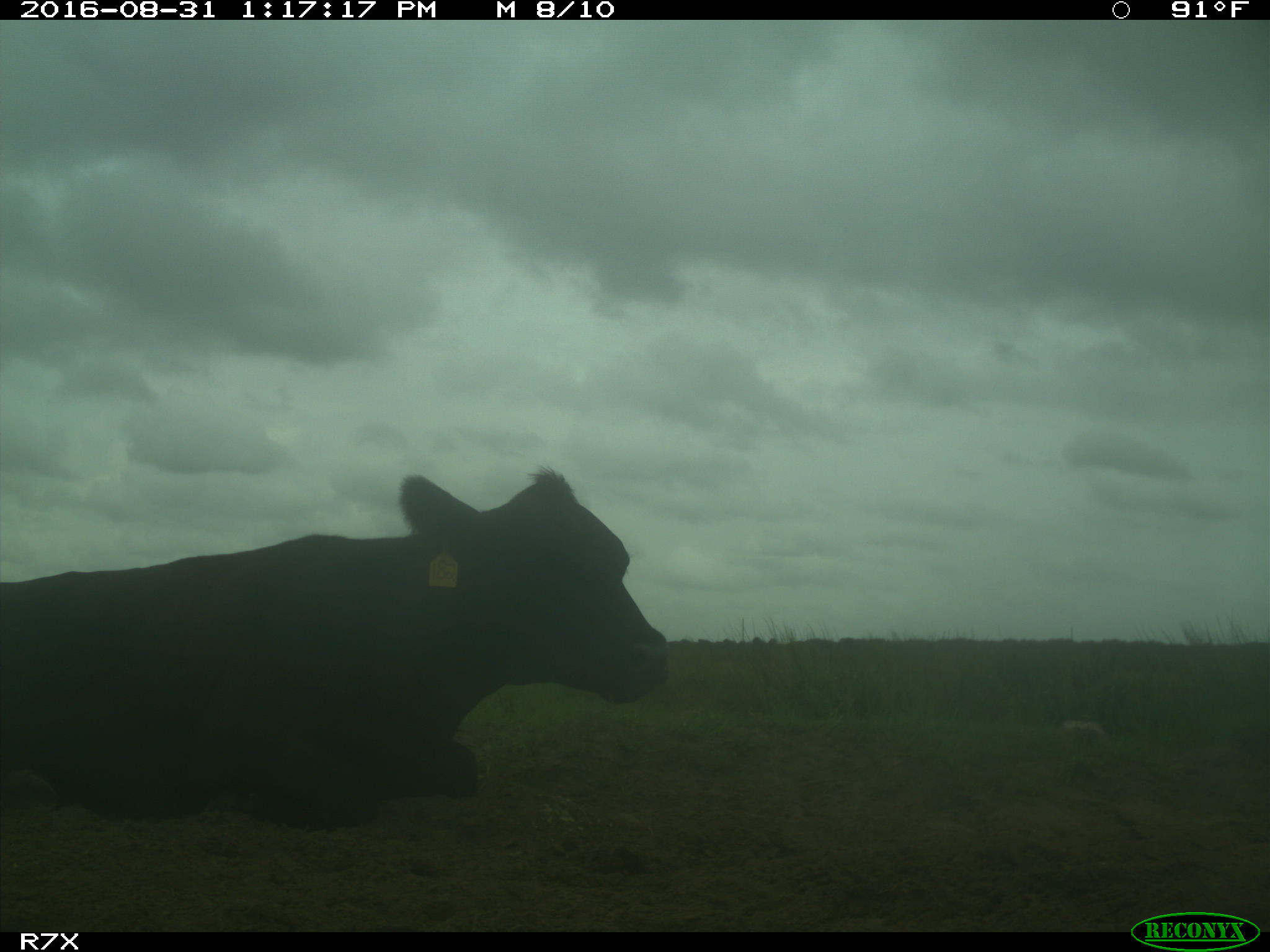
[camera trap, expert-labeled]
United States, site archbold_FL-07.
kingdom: Animalia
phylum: Chordata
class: Mammalia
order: Artiodactyla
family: Bovidae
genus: Bos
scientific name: Bos taurus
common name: domestic cow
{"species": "Bos taurus (domestic cow)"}